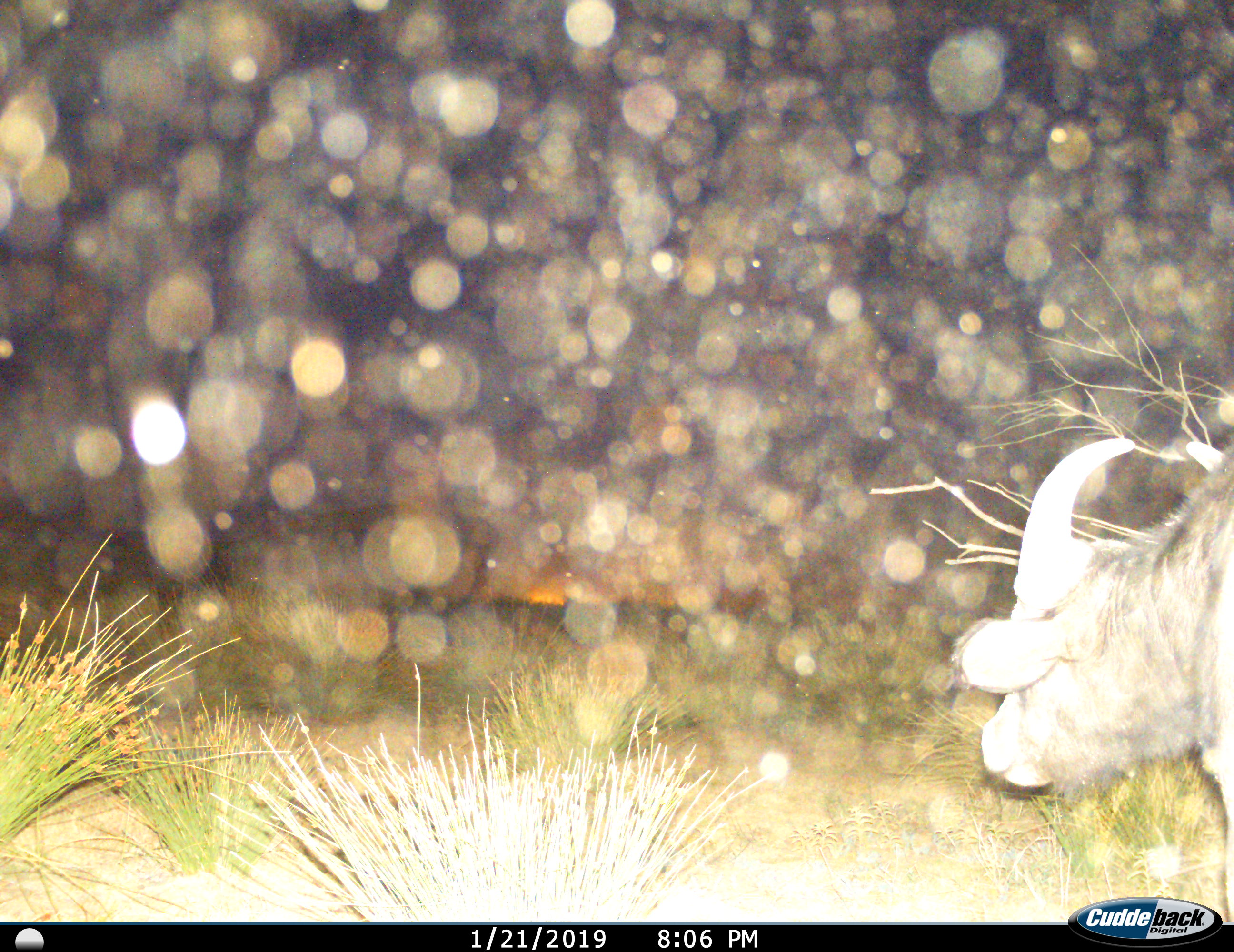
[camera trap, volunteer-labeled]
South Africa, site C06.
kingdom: Animalia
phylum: Chordata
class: Mammalia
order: Artiodactyla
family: Bovidae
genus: Syncerus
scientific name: Syncerus caffer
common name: cape buffalo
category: buffalo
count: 1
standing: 33%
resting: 0%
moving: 50%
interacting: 0%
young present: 0%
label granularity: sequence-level